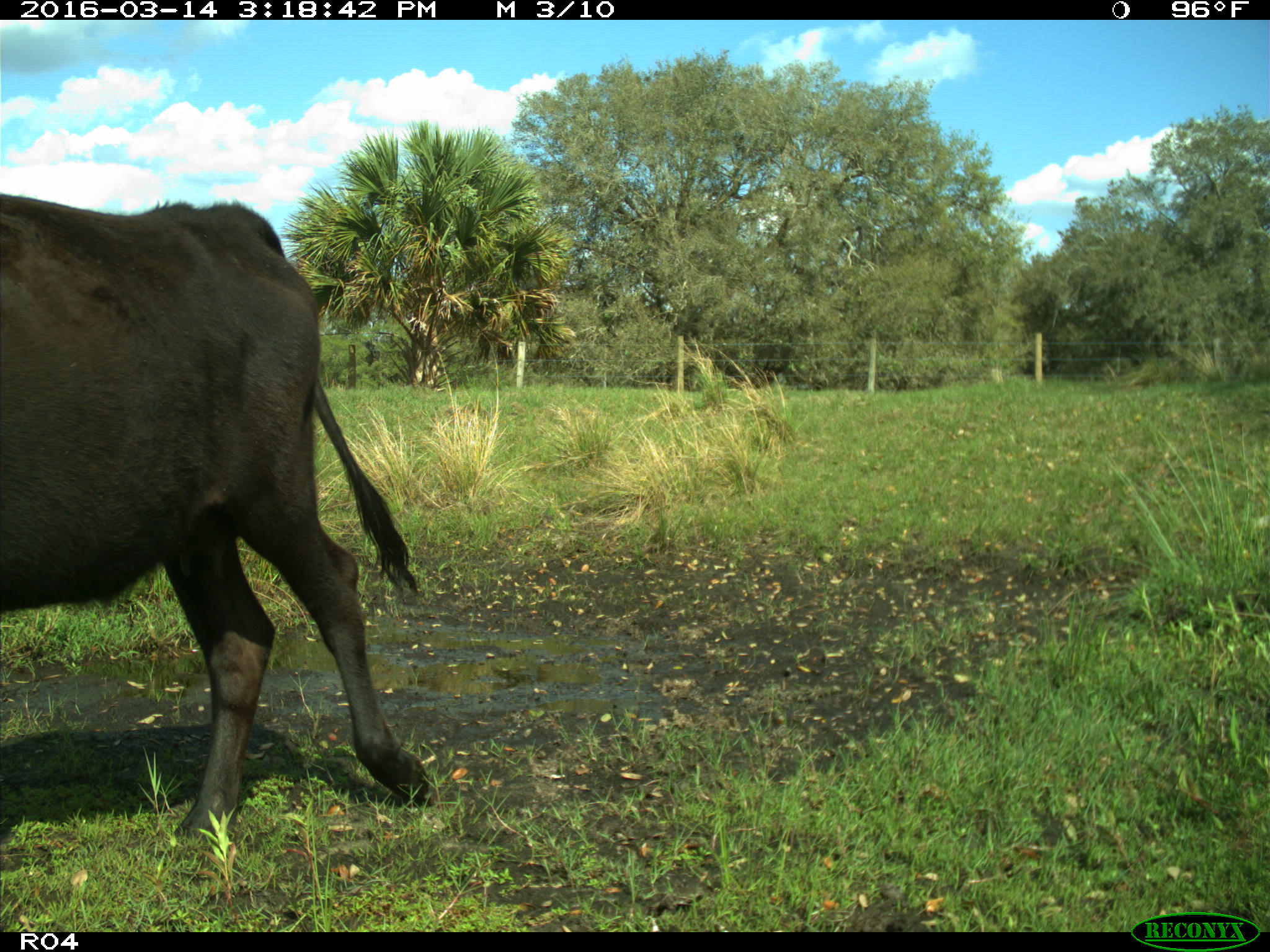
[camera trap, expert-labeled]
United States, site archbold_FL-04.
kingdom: Animalia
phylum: Chordata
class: Mammalia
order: Artiodactyla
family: Bovidae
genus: Bos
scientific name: Bos taurus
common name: domestic cow